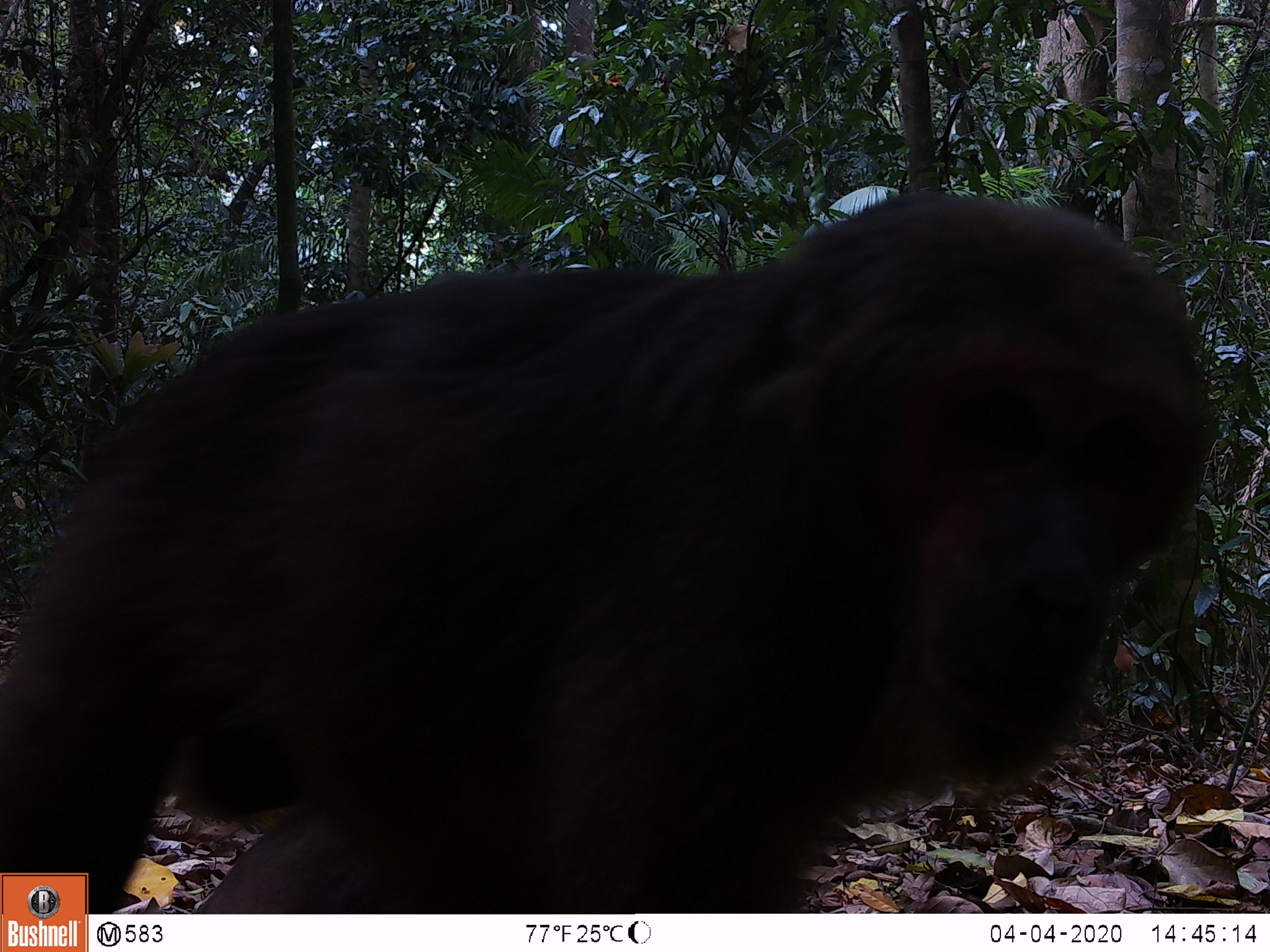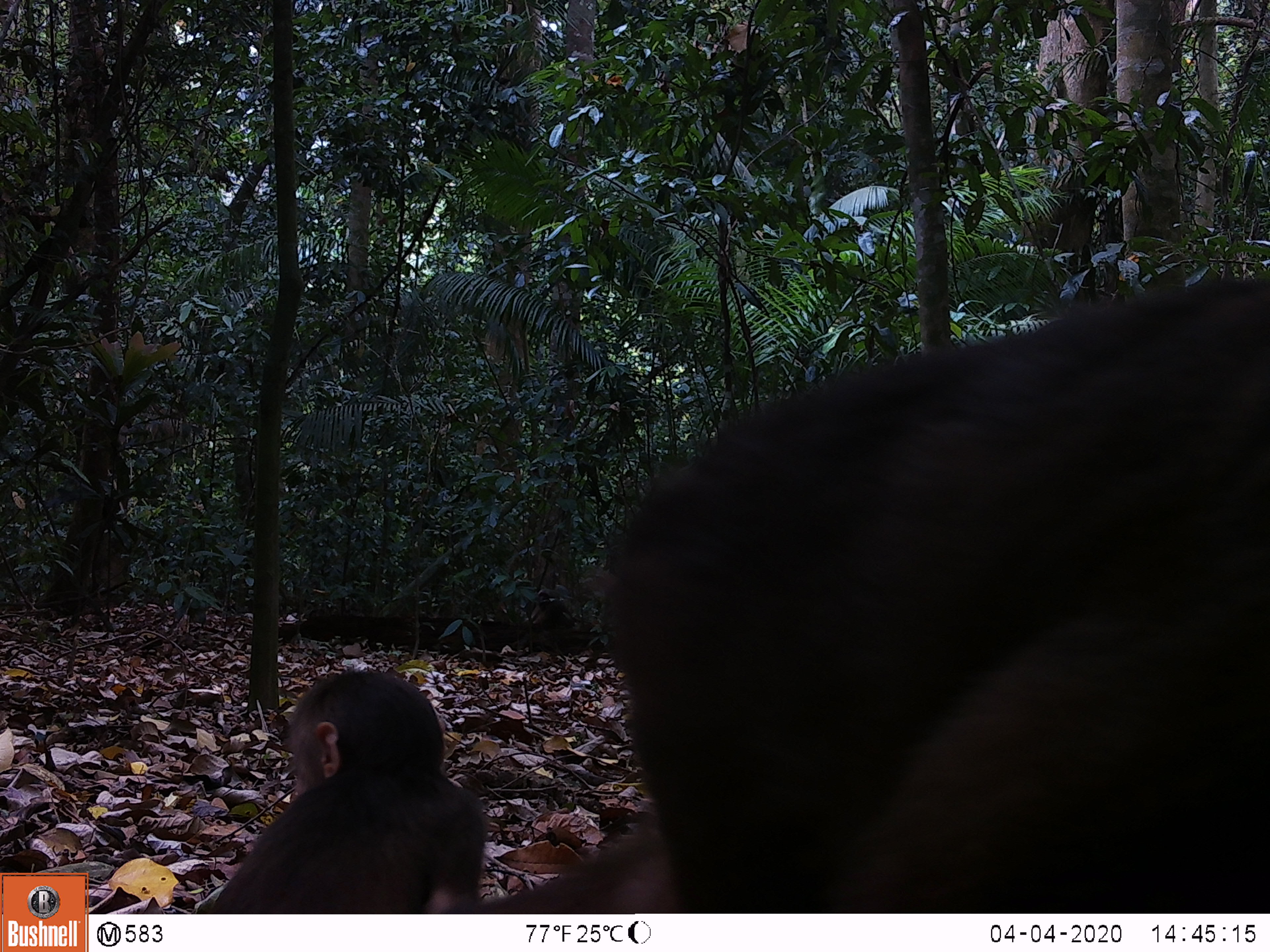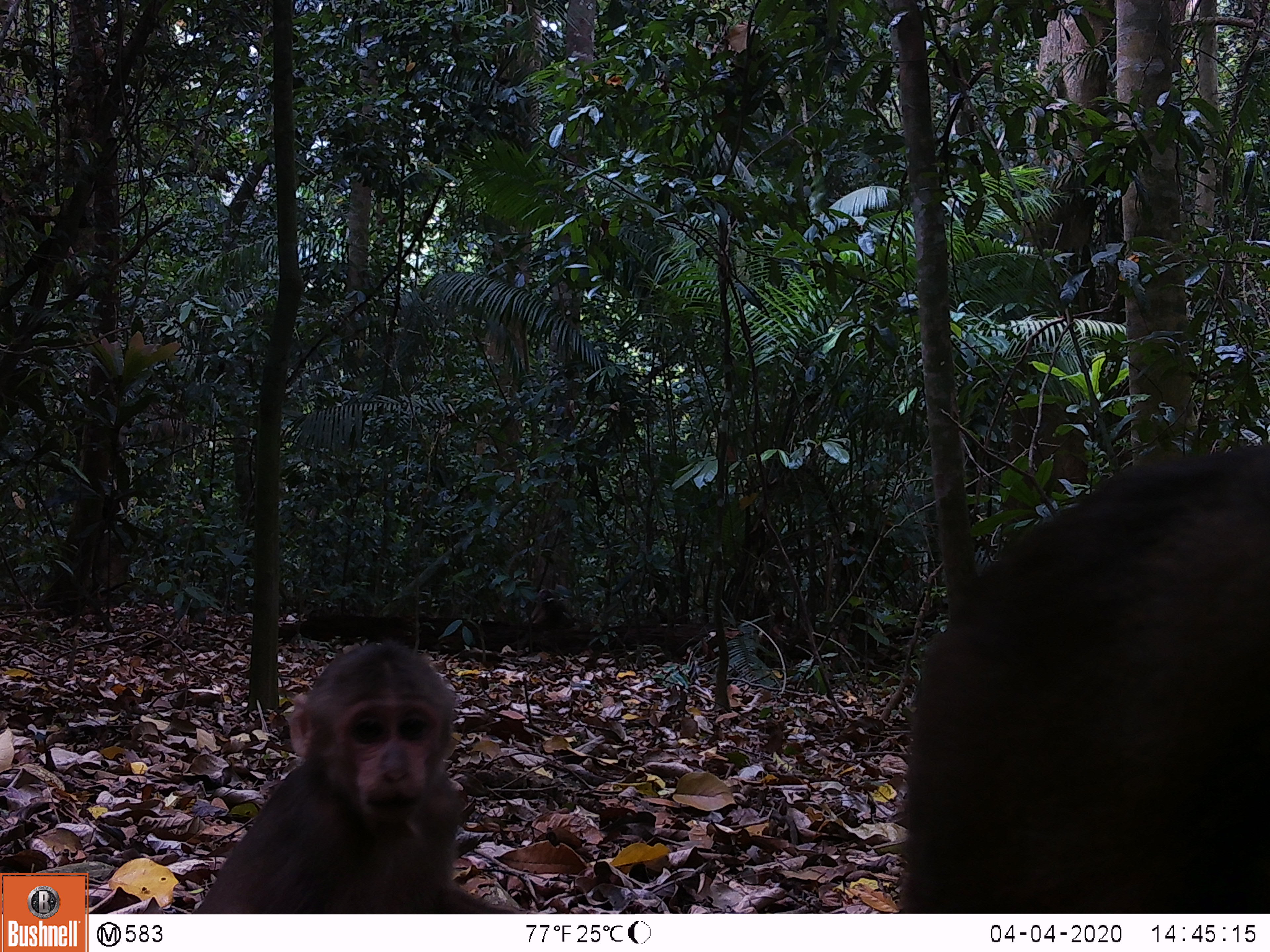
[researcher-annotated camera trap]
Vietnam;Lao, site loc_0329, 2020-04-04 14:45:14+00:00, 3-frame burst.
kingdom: Animalia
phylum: Chordata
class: Mammalia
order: Primates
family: Cercopithecidae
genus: Macaca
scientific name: Macaca arctoides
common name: stump-tailed macaque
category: stump tailed macaque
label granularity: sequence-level